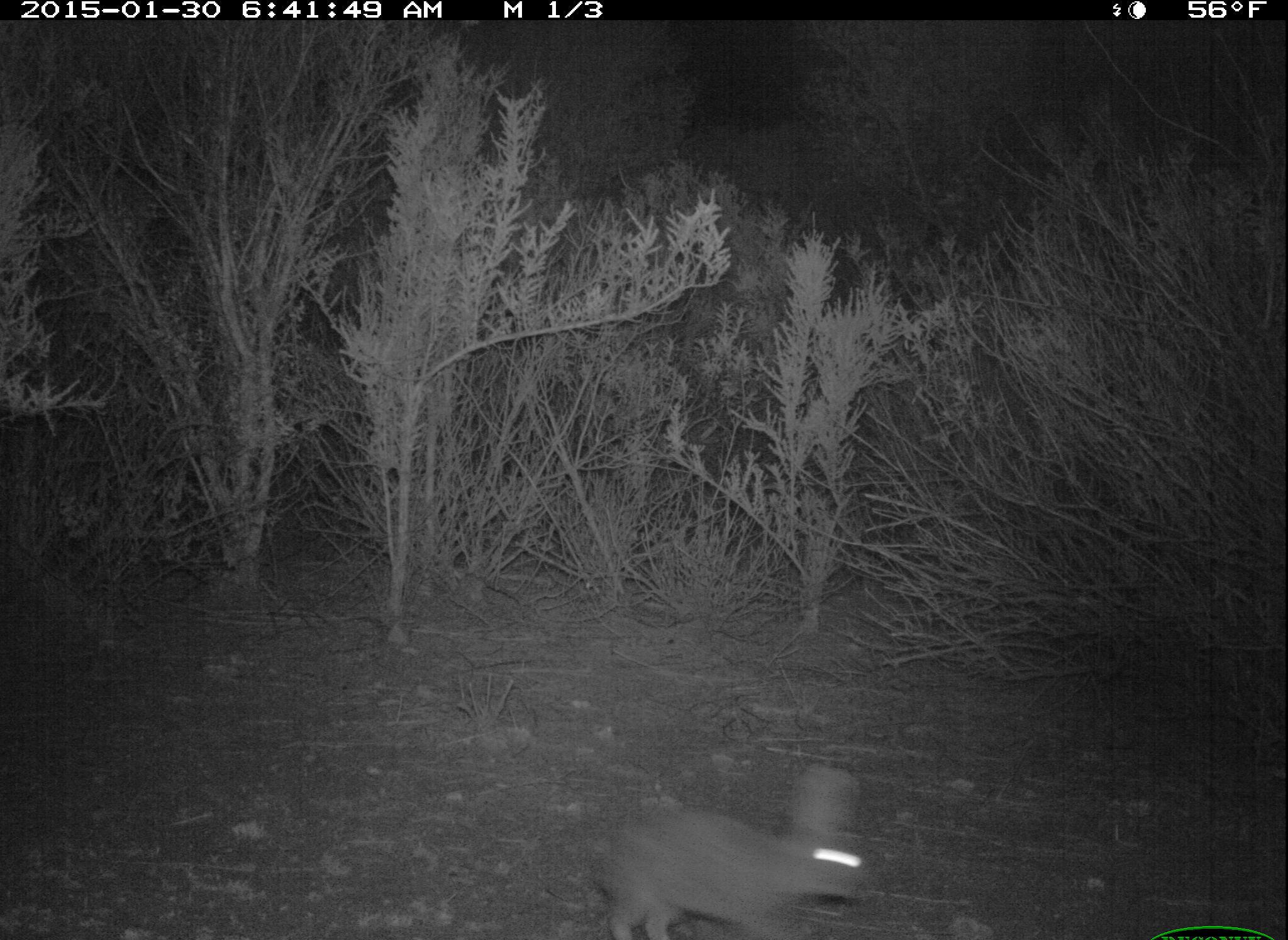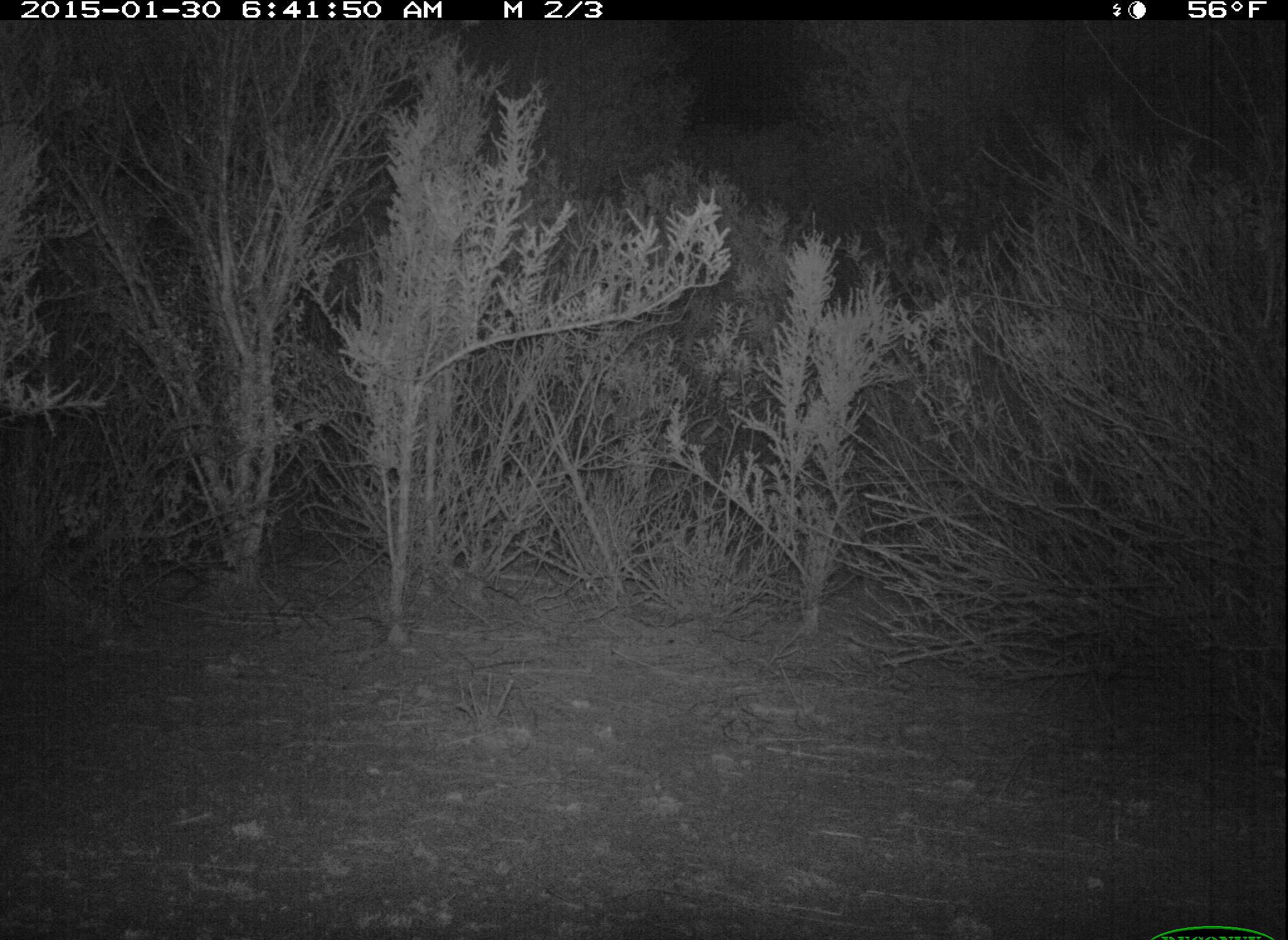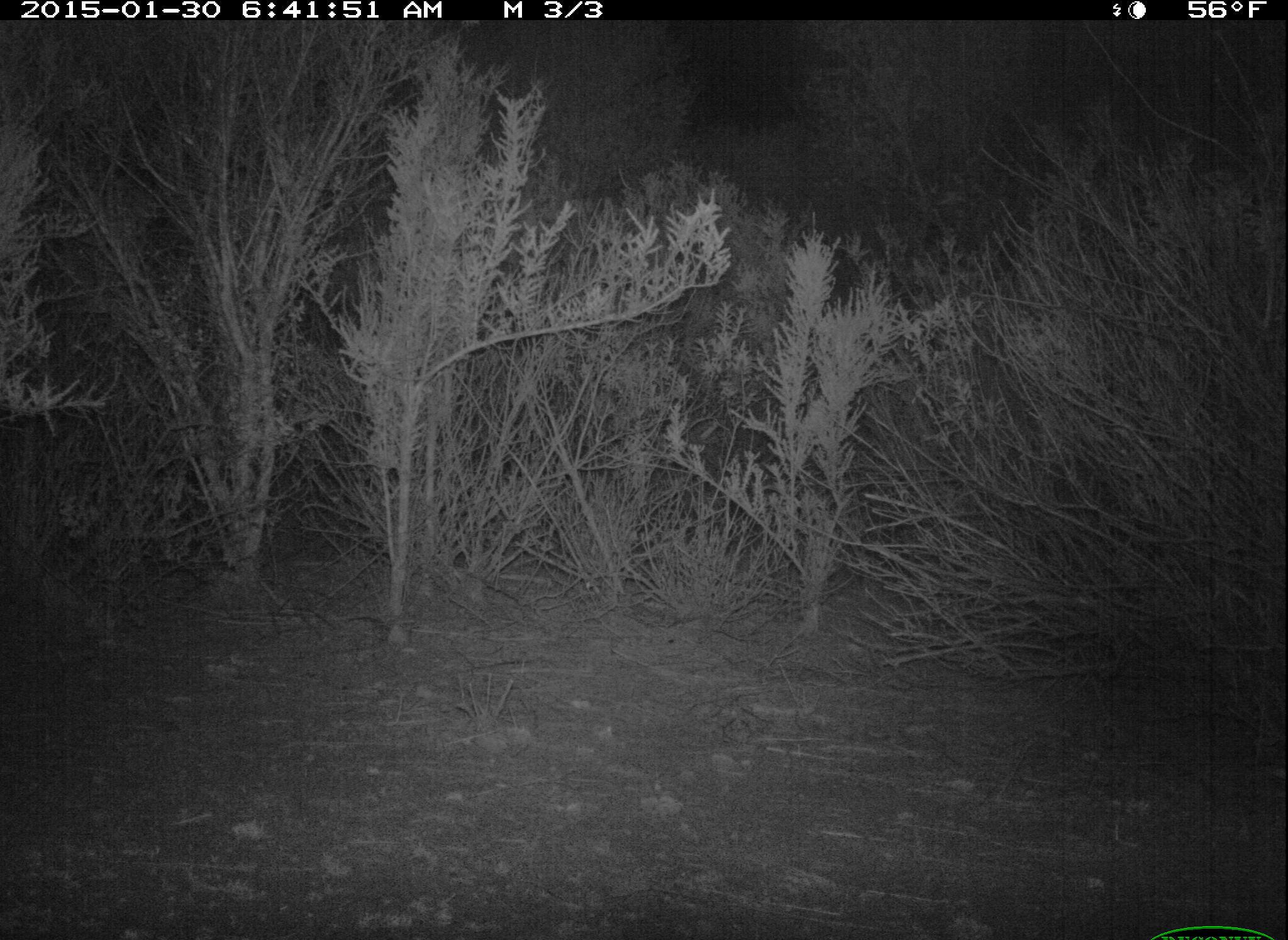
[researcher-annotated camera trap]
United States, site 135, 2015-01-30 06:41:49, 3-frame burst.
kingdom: Animalia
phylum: Chordata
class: Mammalia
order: Lagomorpha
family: Leporidae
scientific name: Leporidae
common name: rabbits and hares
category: rabbit